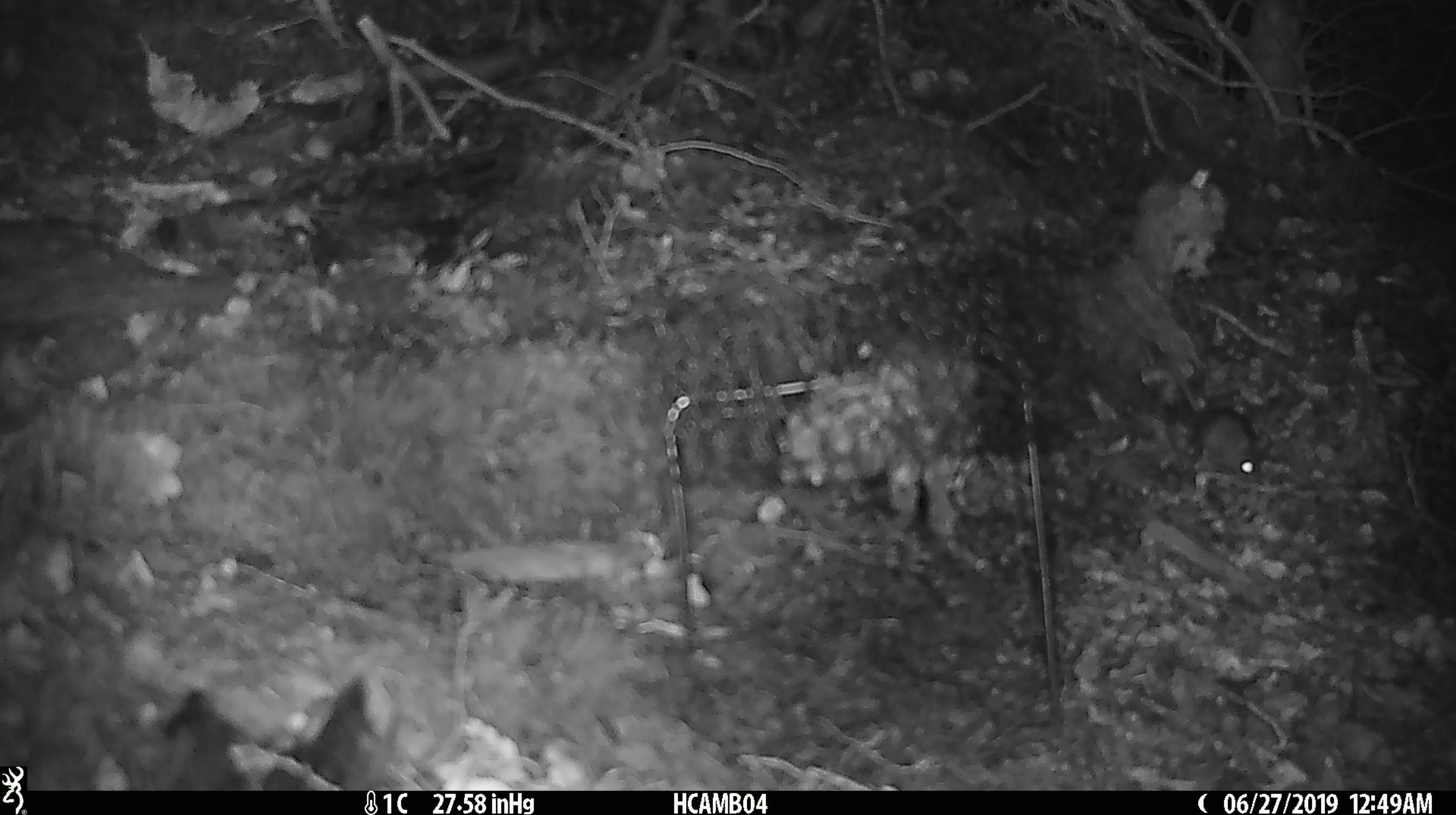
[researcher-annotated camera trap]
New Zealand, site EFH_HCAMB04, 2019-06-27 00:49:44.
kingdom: Animalia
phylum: Chordata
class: Mammalia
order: Rodentia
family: Muridae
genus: Mus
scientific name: Mus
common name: mouse